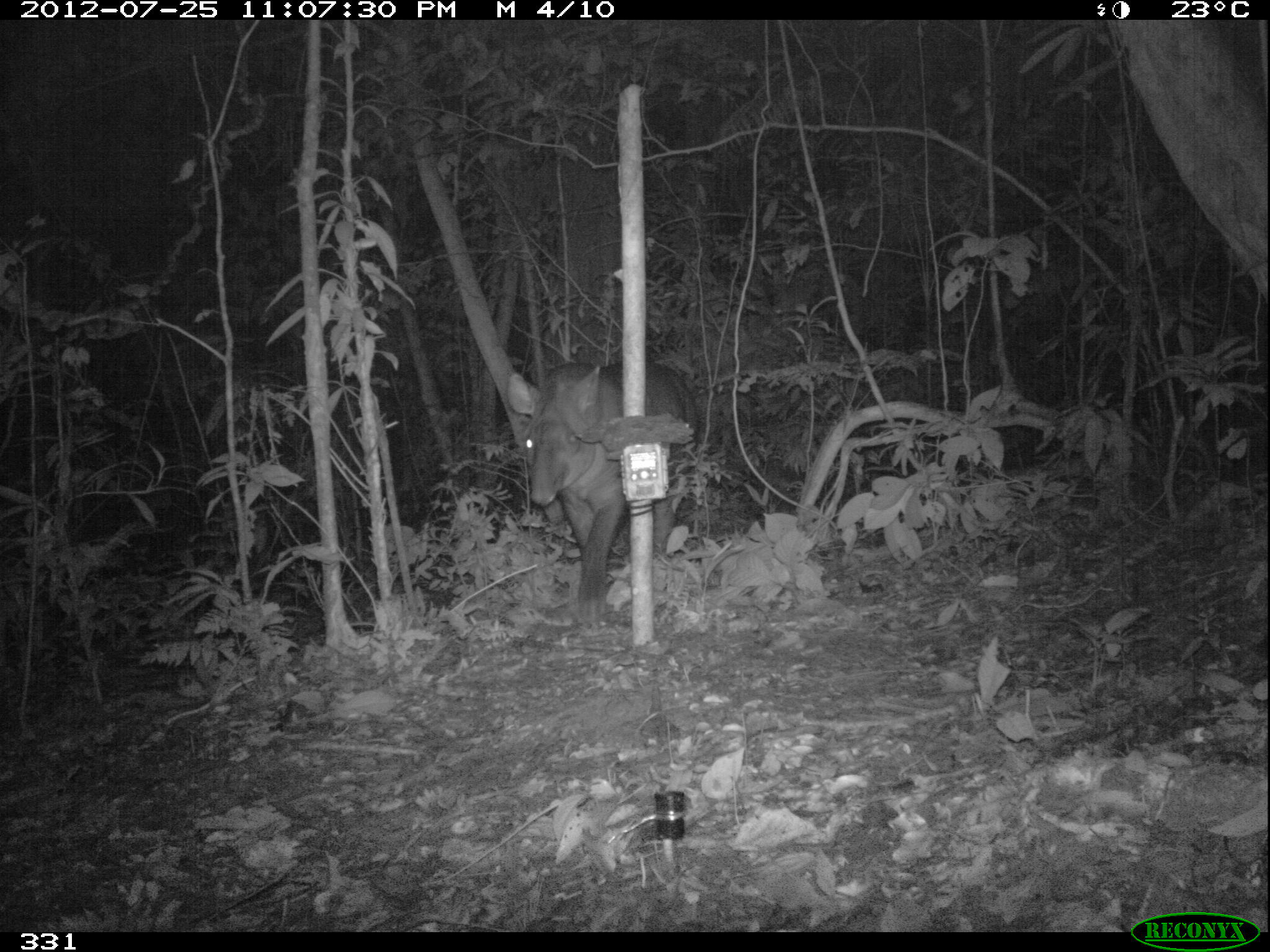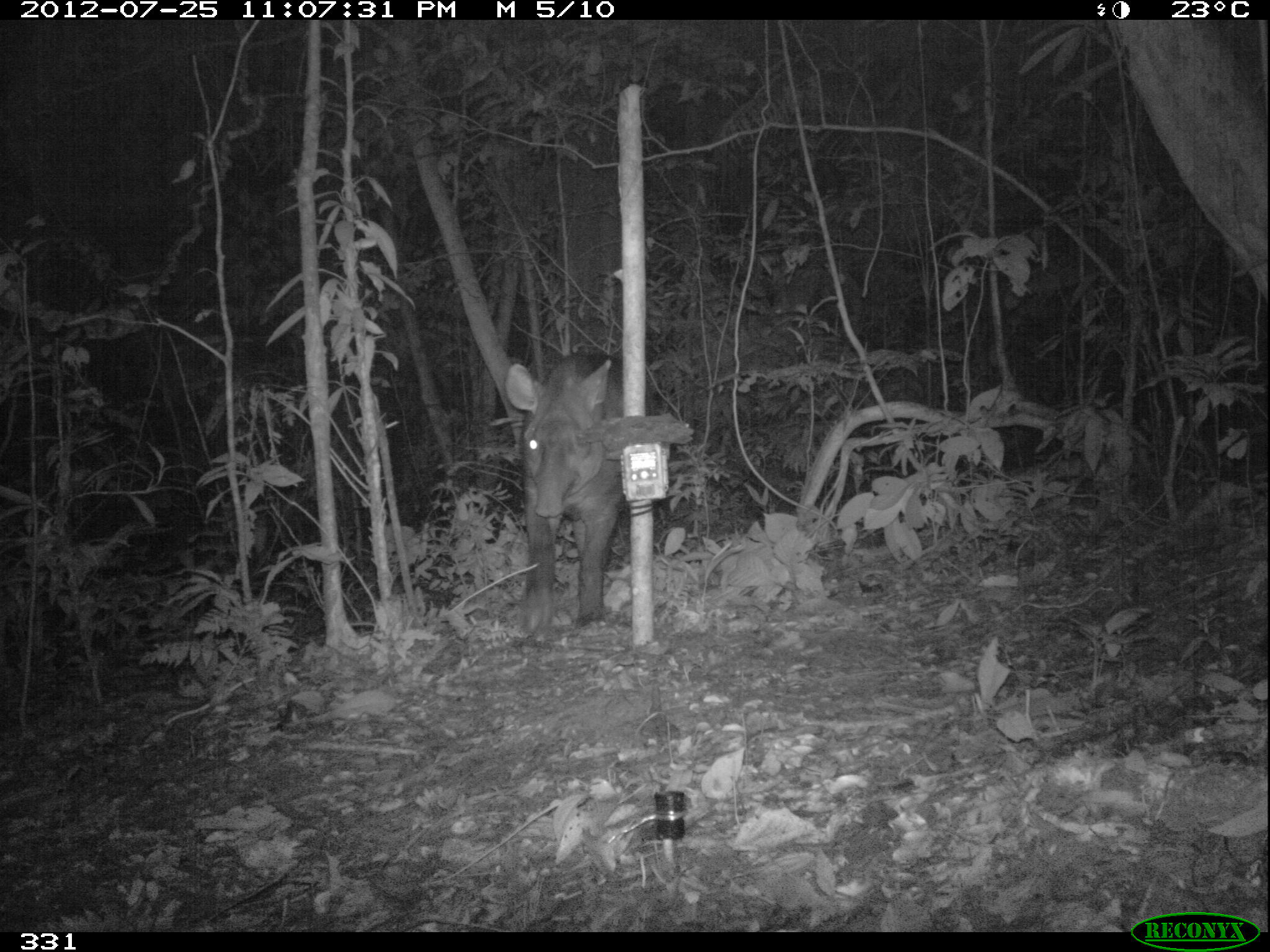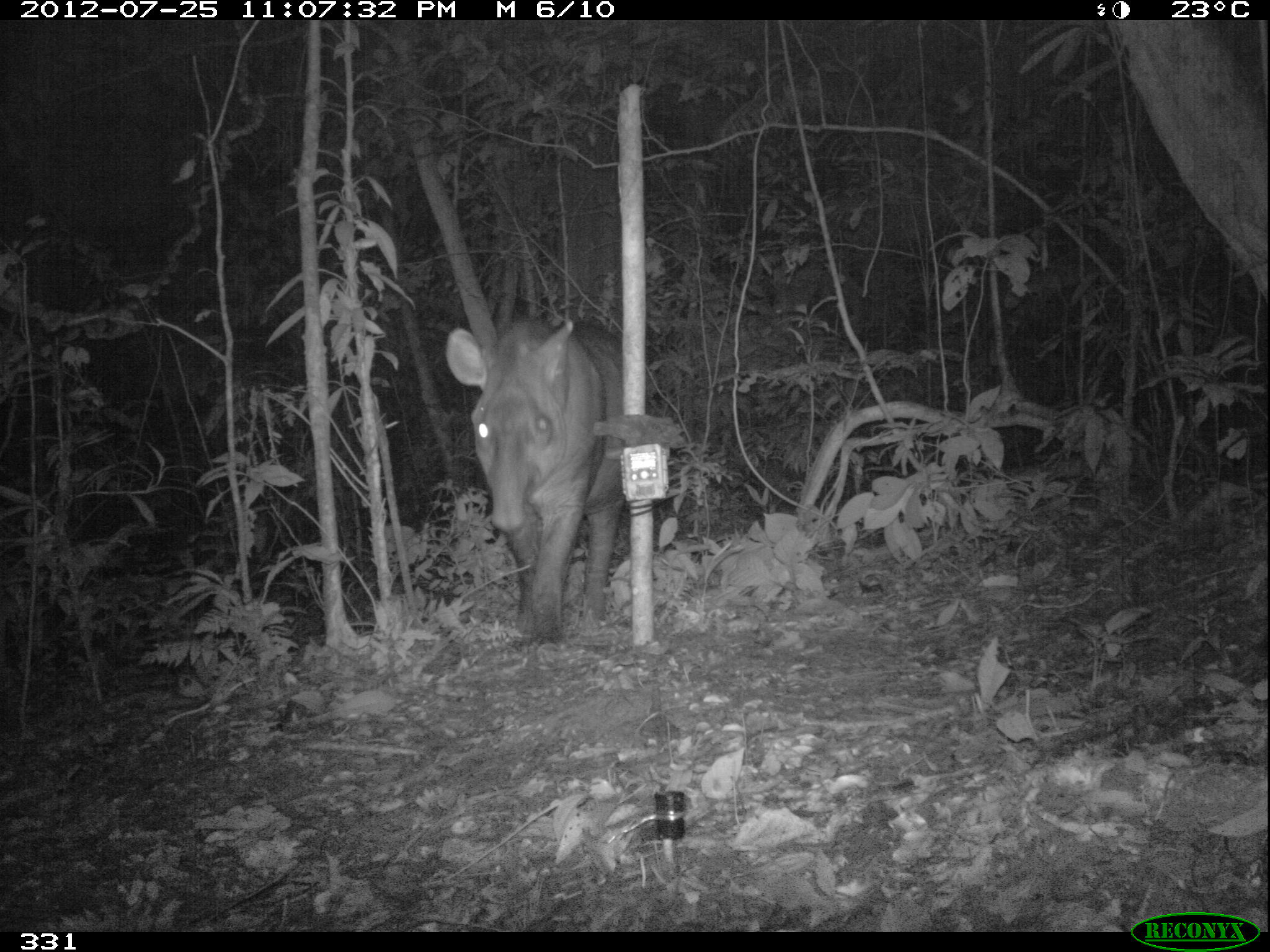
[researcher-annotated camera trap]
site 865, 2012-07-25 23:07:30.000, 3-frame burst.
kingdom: Animalia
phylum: Chordata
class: Mammalia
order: Perissodactyla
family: Tapiridae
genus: Tapirus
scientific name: Tapirus terrestris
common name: south american tapir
Tapirus terrestris (south american tapir).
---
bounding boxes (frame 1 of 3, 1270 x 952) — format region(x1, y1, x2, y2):
tapirus terrestris: region(504, 360, 701, 636)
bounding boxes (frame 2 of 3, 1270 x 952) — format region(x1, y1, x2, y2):
tapirus terrestris: region(501, 348, 656, 636)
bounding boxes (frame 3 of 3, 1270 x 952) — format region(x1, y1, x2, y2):
tapirus terrestris: region(442, 310, 651, 672)